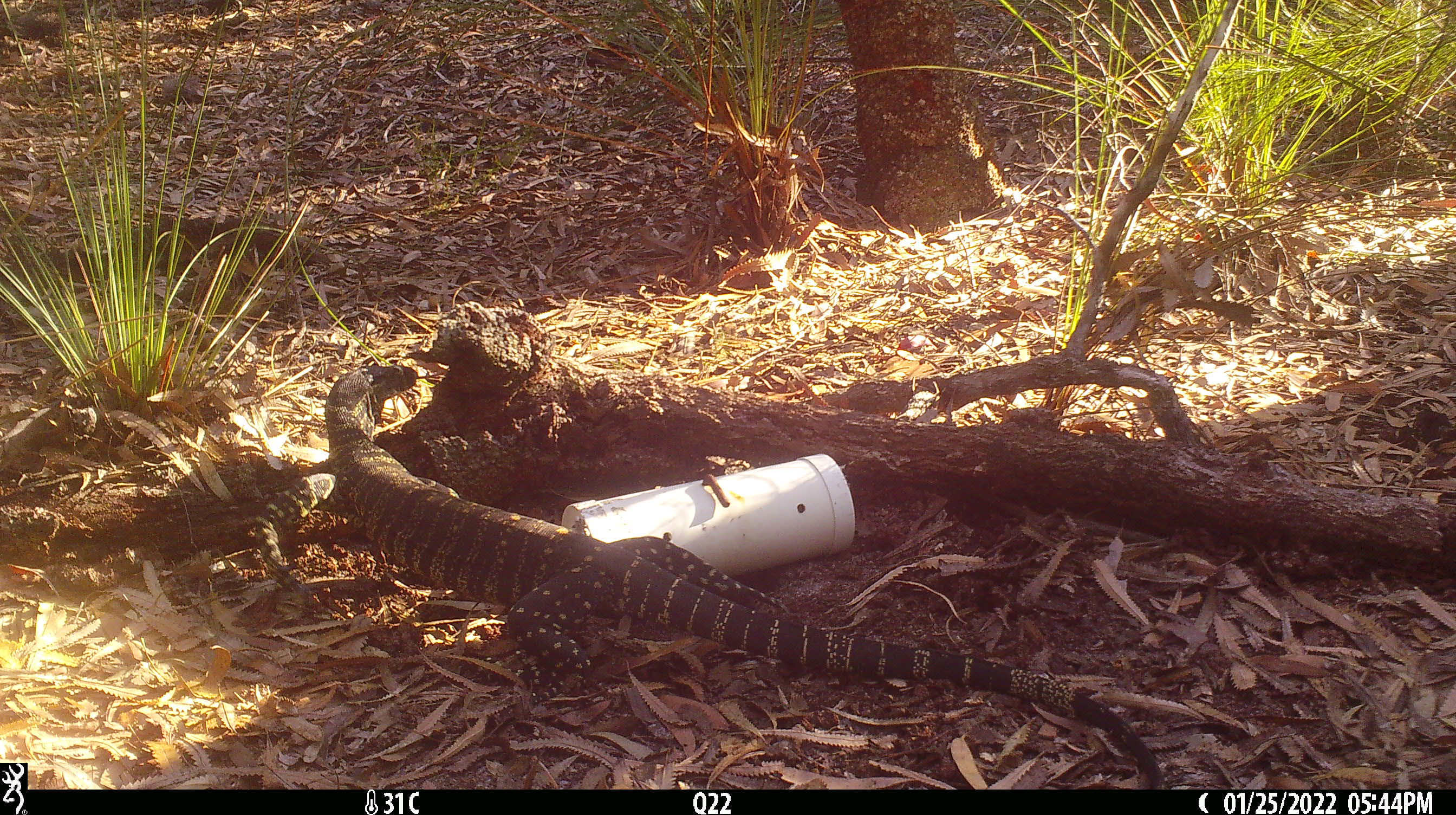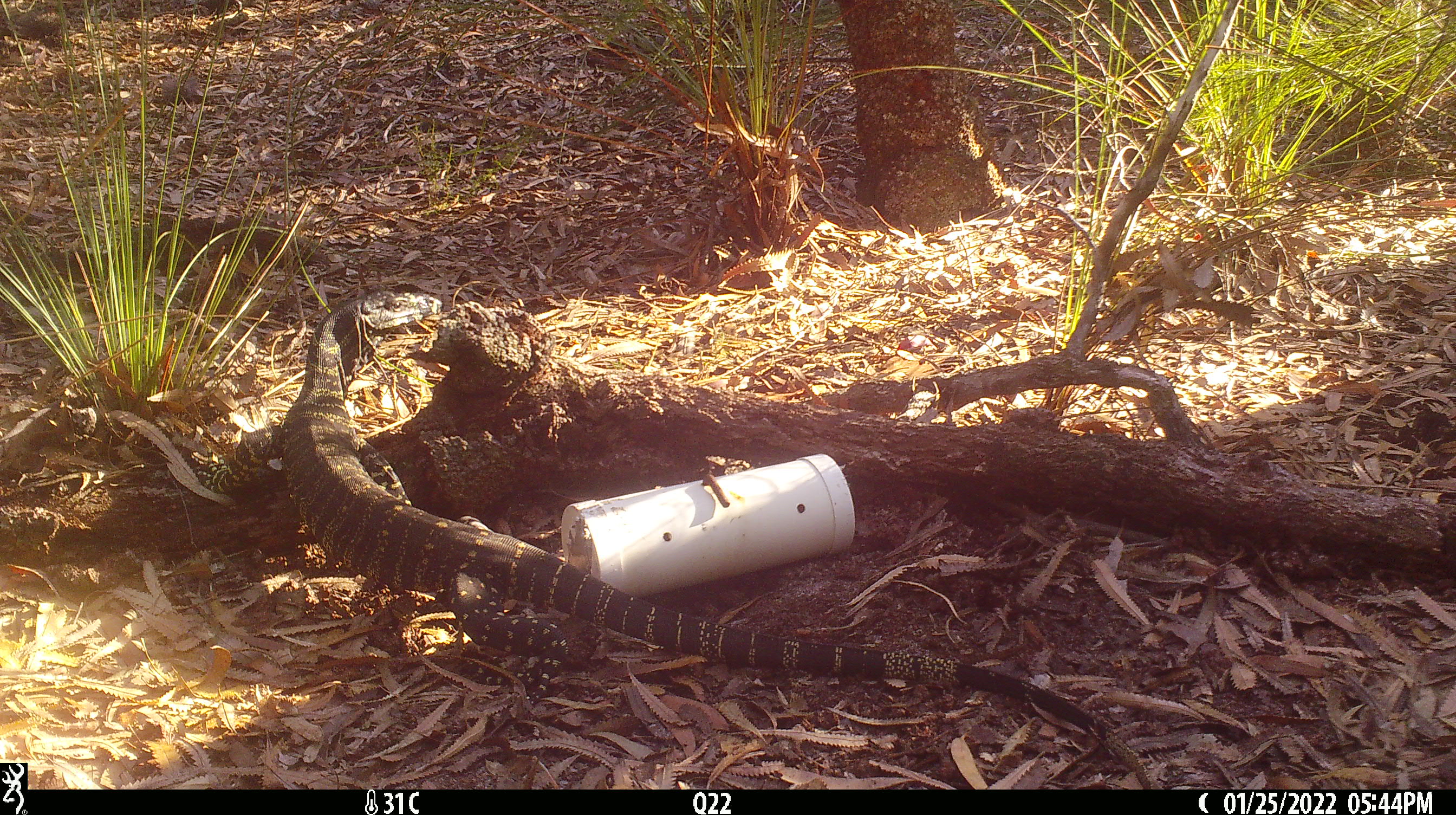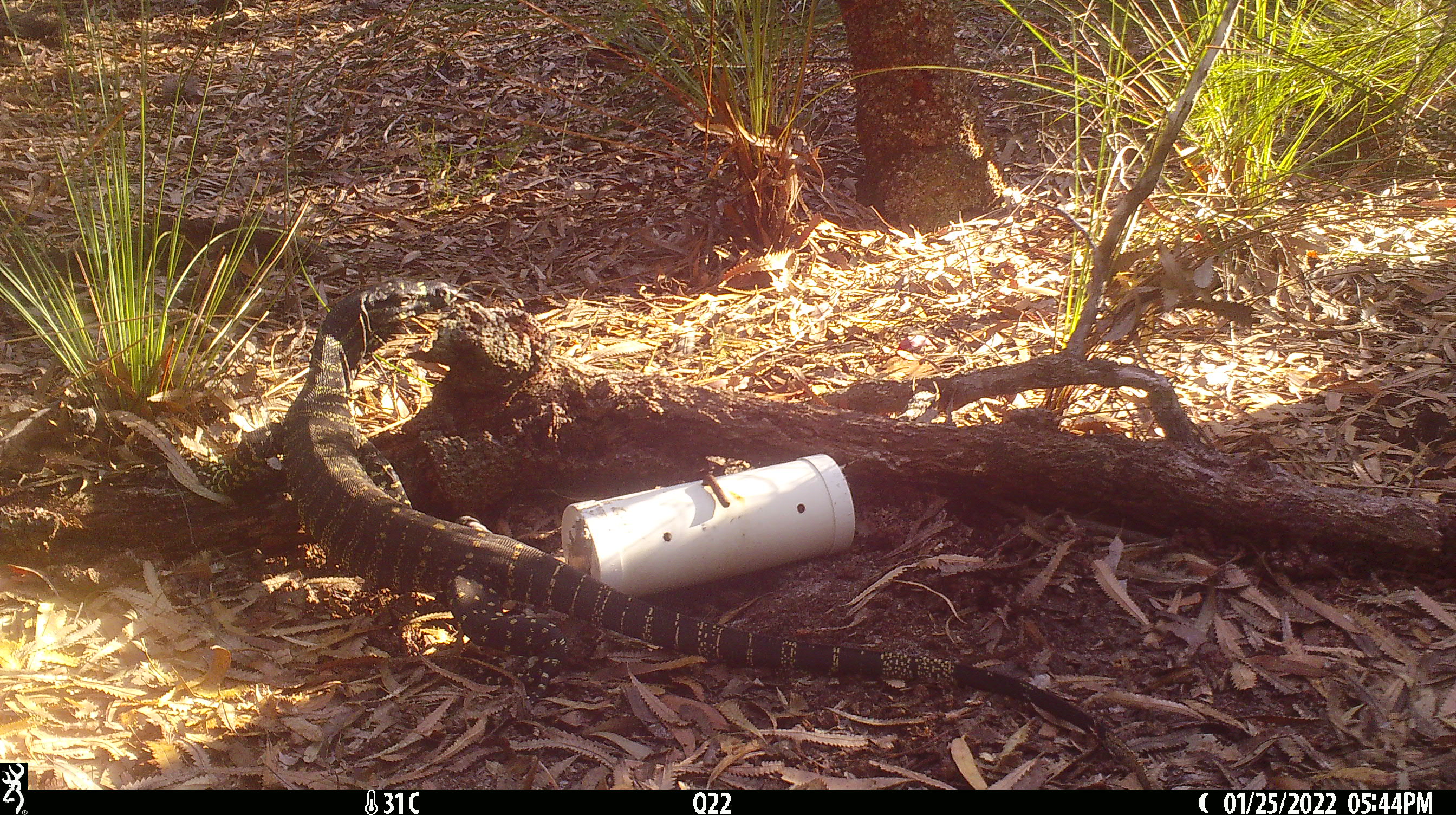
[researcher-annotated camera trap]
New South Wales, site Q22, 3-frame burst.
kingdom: Animalia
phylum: Chordata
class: Reptilia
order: Squamata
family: Varanidae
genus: Varanus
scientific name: Varanus varius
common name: lace monitor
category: goanna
Goanna (lace monitor) (Varanus varius).